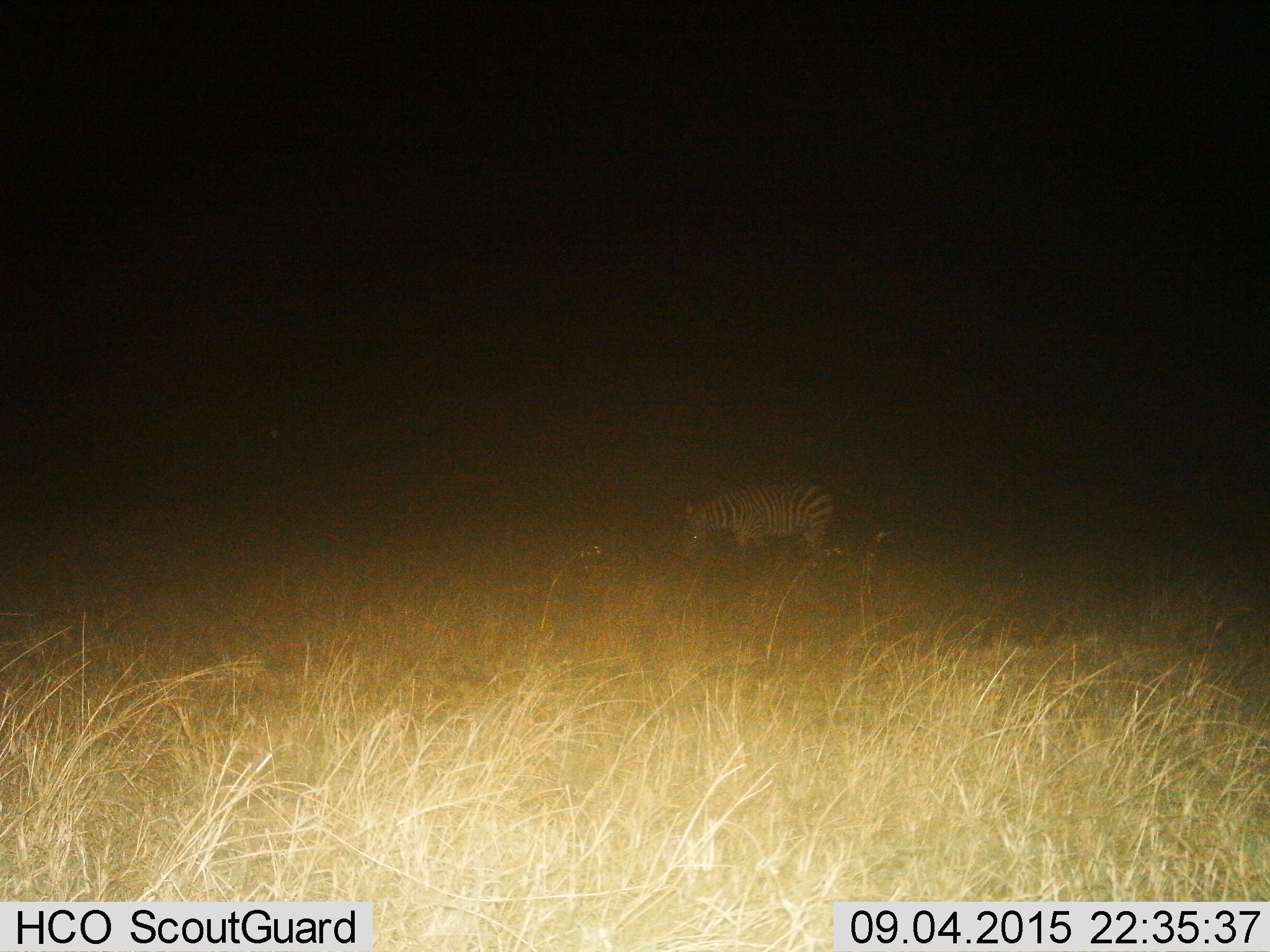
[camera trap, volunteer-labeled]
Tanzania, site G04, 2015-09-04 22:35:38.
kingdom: Animalia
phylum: Chordata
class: Mammalia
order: Perissodactyla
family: Equidae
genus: Equus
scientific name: Equus quagga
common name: plains zebra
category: zebra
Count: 1.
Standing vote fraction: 29%.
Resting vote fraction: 0%.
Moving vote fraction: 12%.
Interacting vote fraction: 0%.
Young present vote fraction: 6%.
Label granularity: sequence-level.